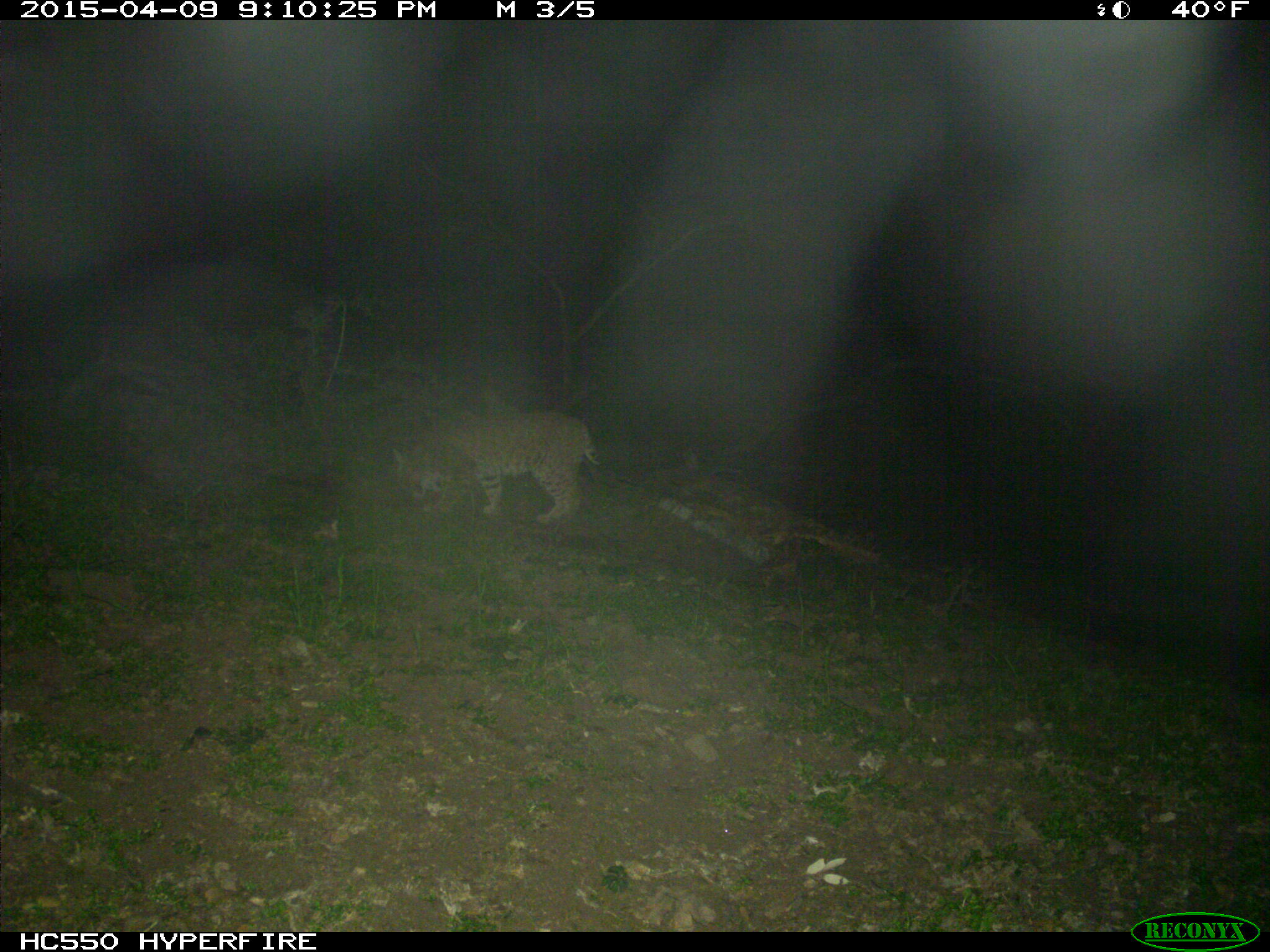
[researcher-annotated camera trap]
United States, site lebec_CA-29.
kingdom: Animalia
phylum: Chordata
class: Mammalia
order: Carnivora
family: Felidae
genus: Lynx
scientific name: Lynx rufus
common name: bobcat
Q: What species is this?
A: Lynx rufus (bobcat).